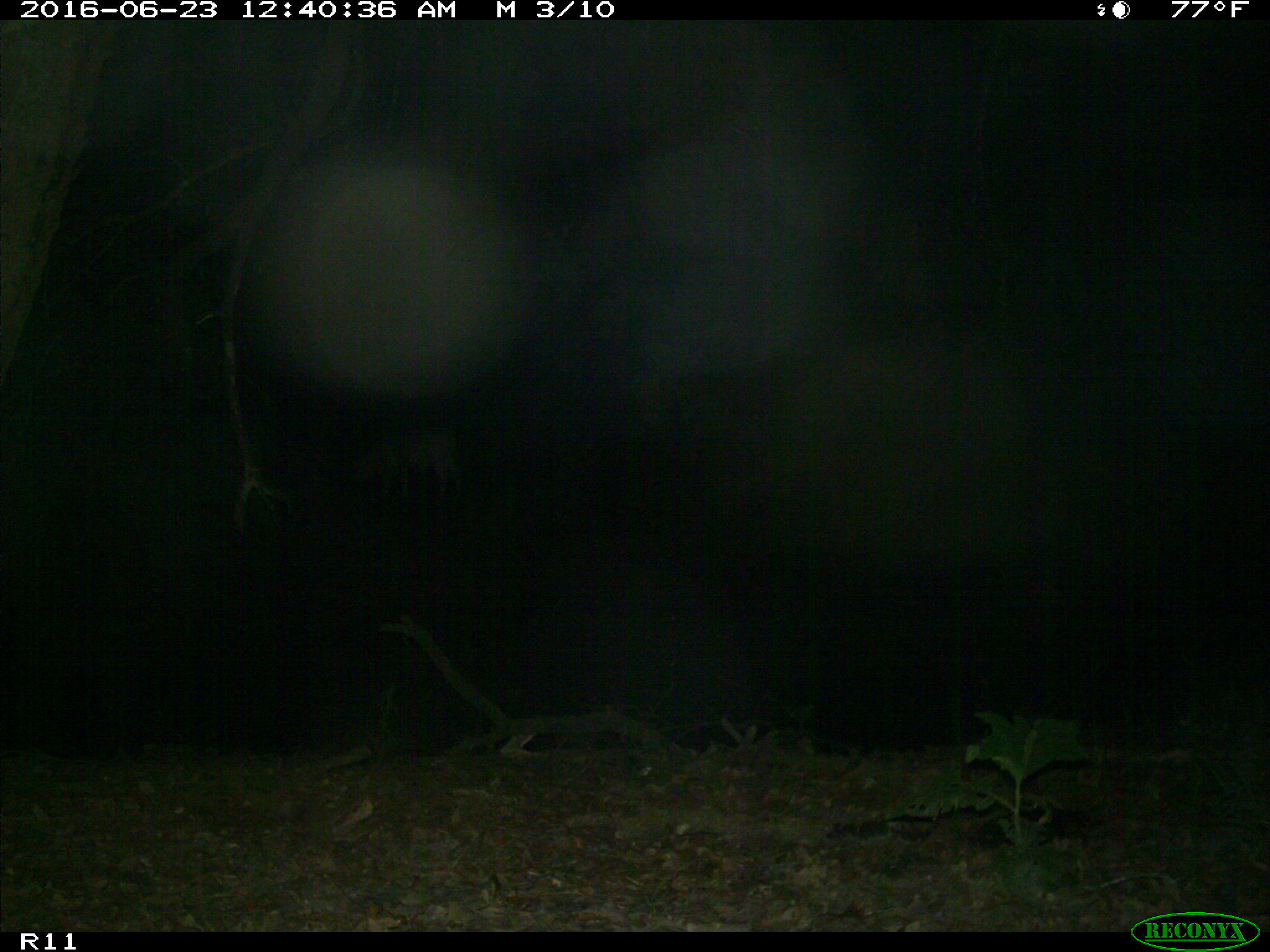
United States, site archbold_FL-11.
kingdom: Animalia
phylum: Chordata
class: Mammalia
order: Artiodactyla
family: Bovidae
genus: Bos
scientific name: Bos taurus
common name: domestic cow